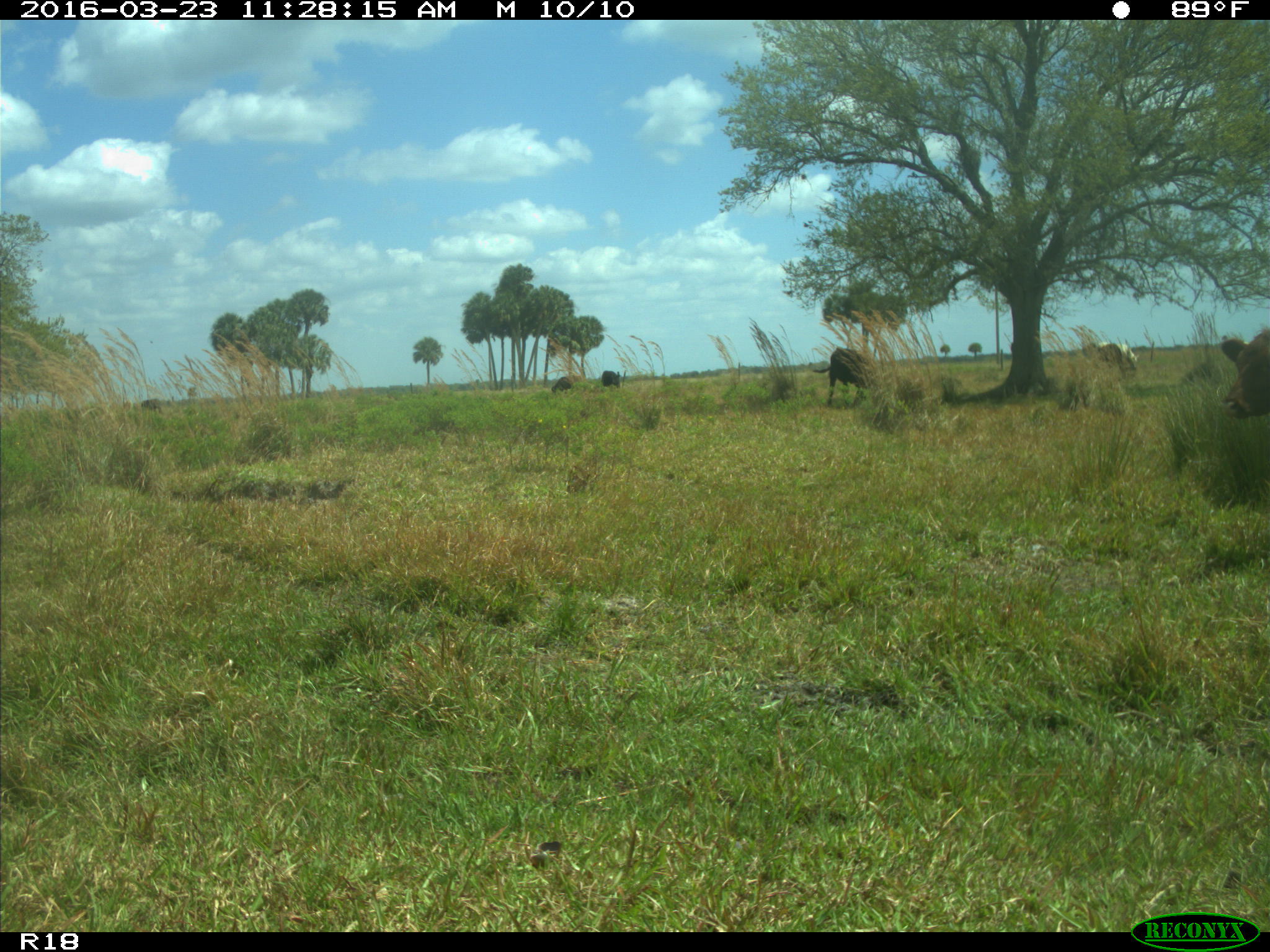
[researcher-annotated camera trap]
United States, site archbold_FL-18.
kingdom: Animalia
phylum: Chordata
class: Mammalia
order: Artiodactyla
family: Bovidae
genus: Bos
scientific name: Bos taurus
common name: domestic cow